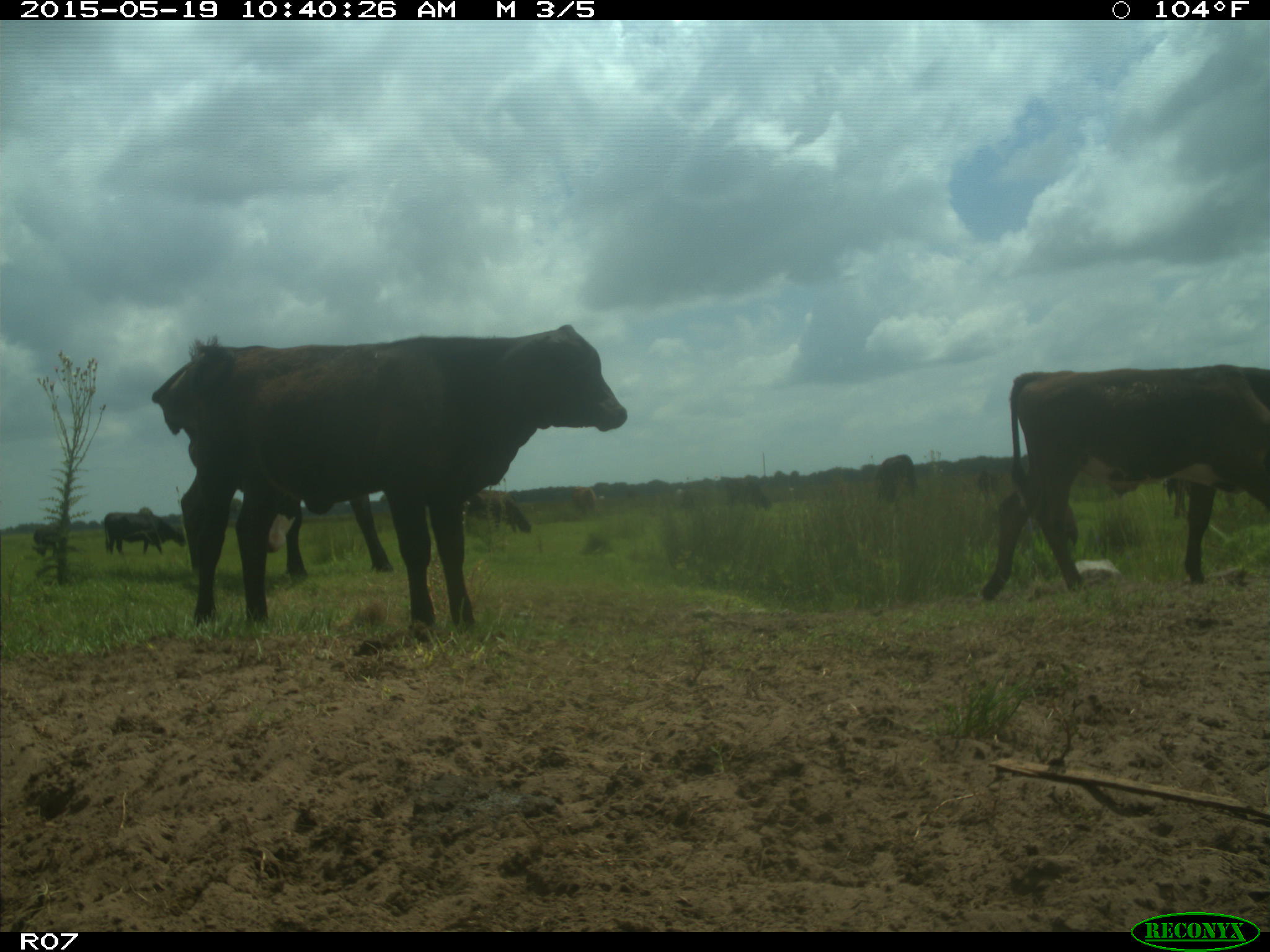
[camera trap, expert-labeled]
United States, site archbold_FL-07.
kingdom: Animalia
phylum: Chordata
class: Mammalia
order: Artiodactyla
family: Bovidae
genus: Bos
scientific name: Bos taurus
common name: domestic cow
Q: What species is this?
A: Bos taurus (domestic cow).